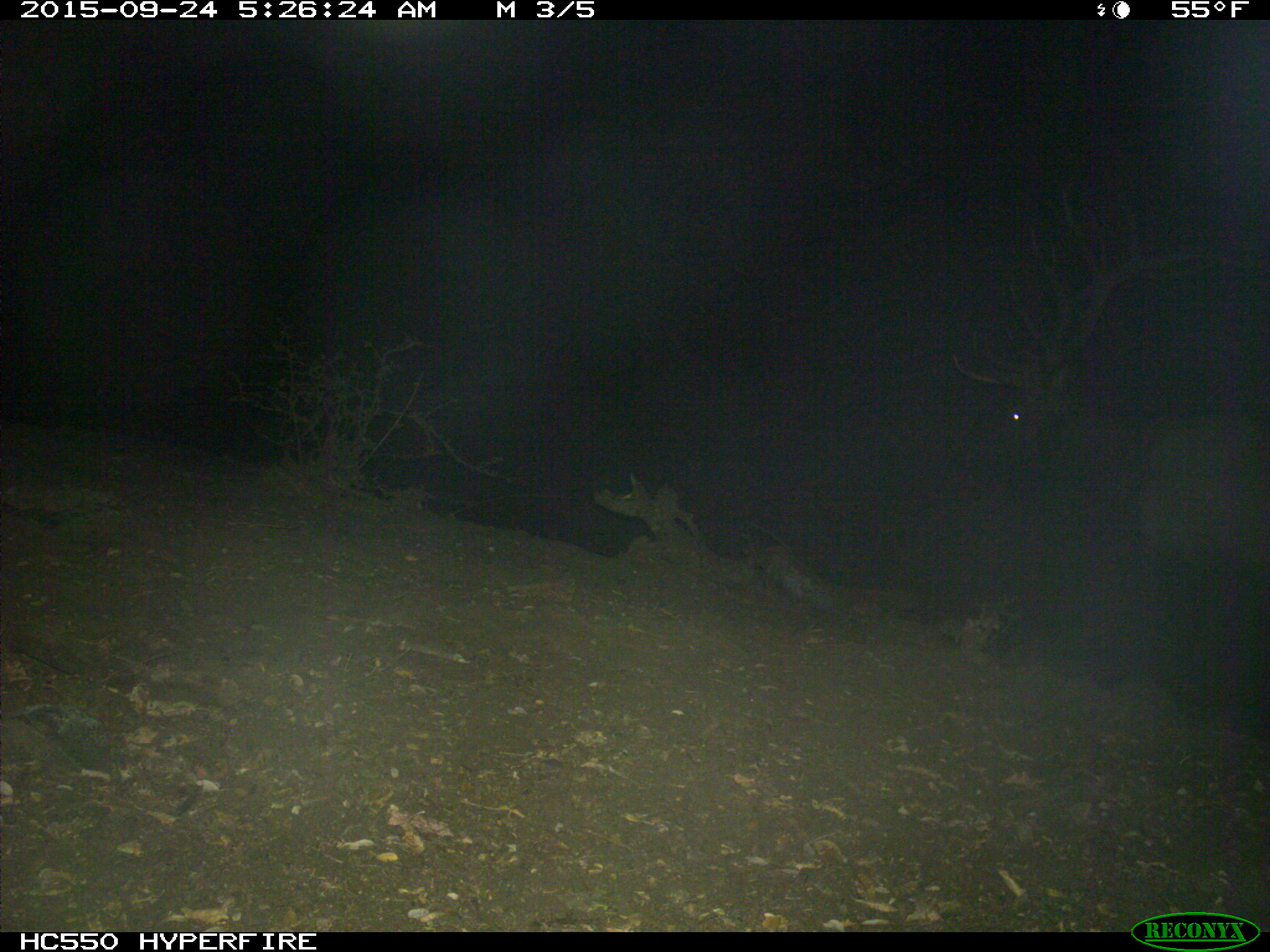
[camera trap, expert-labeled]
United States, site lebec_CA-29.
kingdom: Animalia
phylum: Chordata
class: Mammalia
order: Artiodactyla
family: Cervidae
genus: Cervus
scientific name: Cervus canadensis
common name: elk